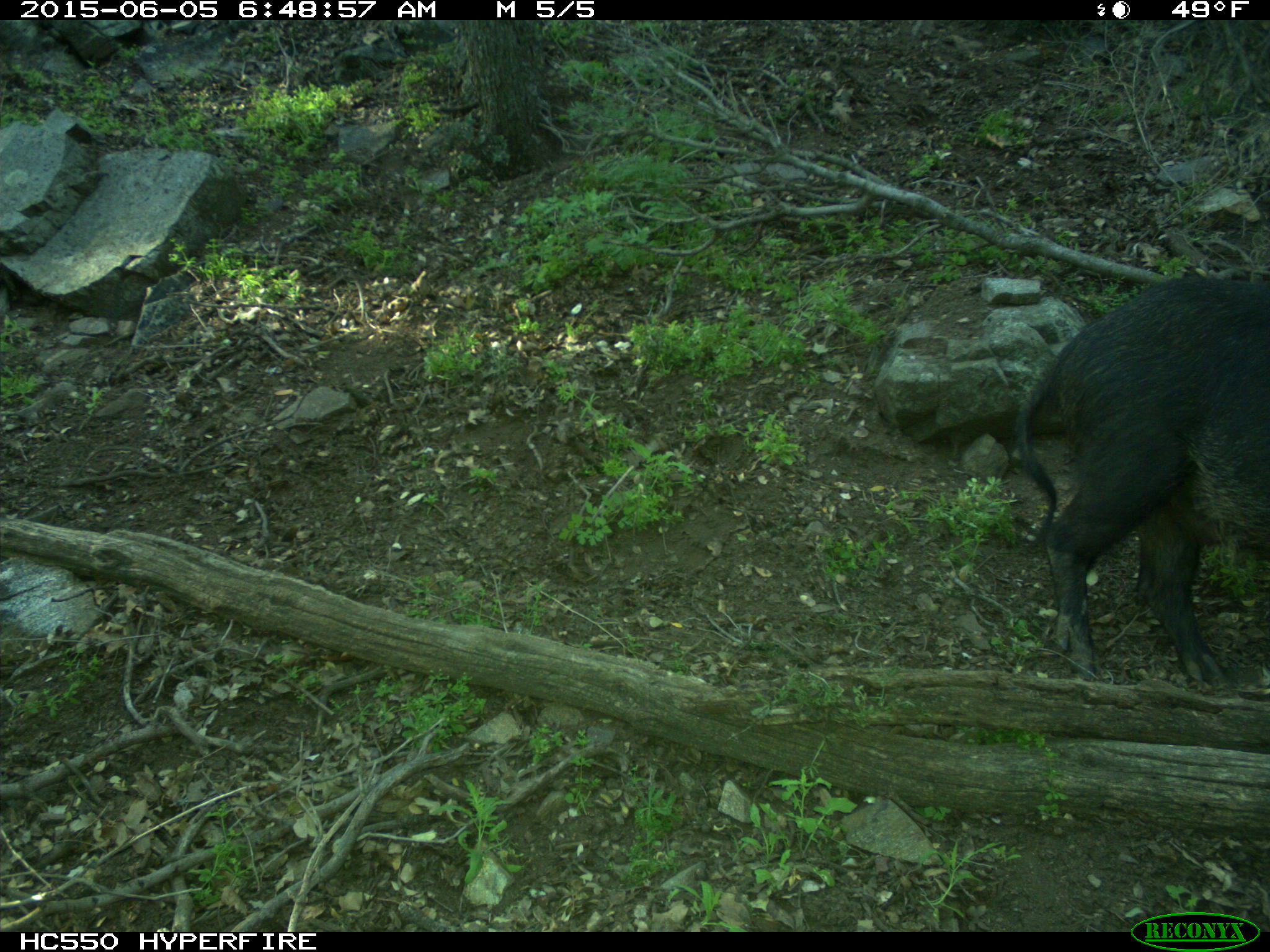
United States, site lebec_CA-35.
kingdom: Animalia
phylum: Chordata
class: Mammalia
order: Artiodactyla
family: Suidae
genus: Sus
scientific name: Sus scrofa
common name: wild boar